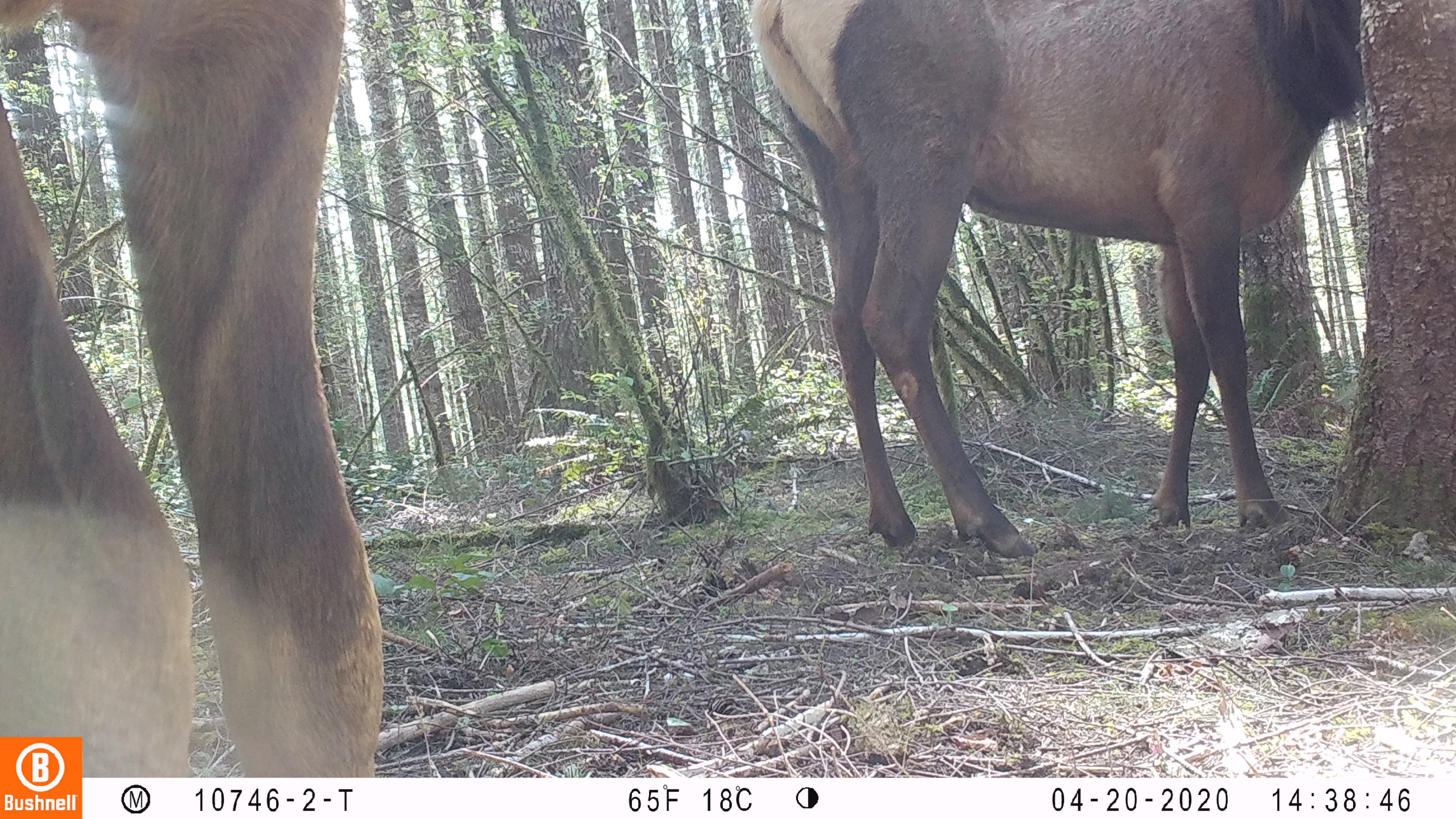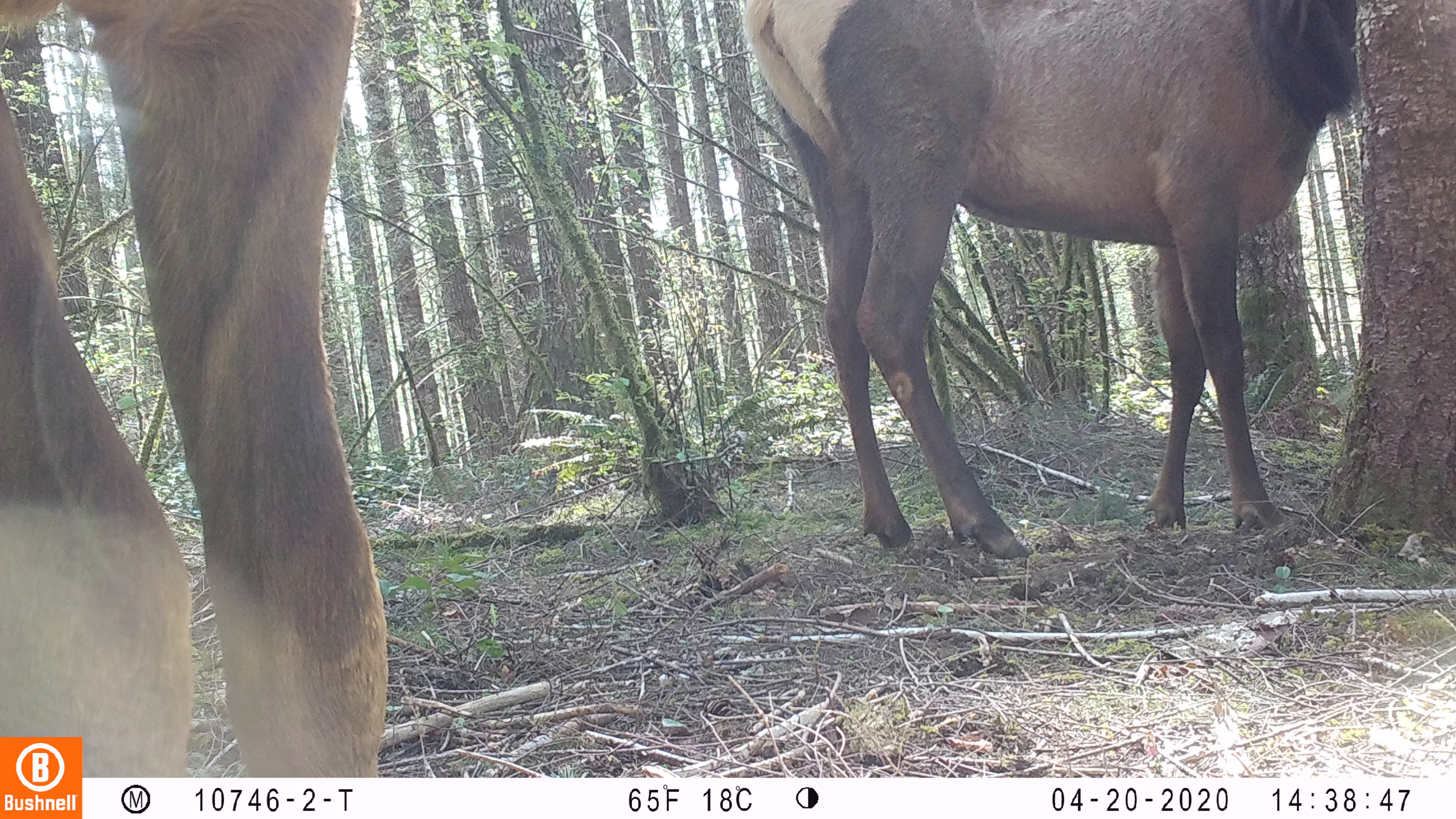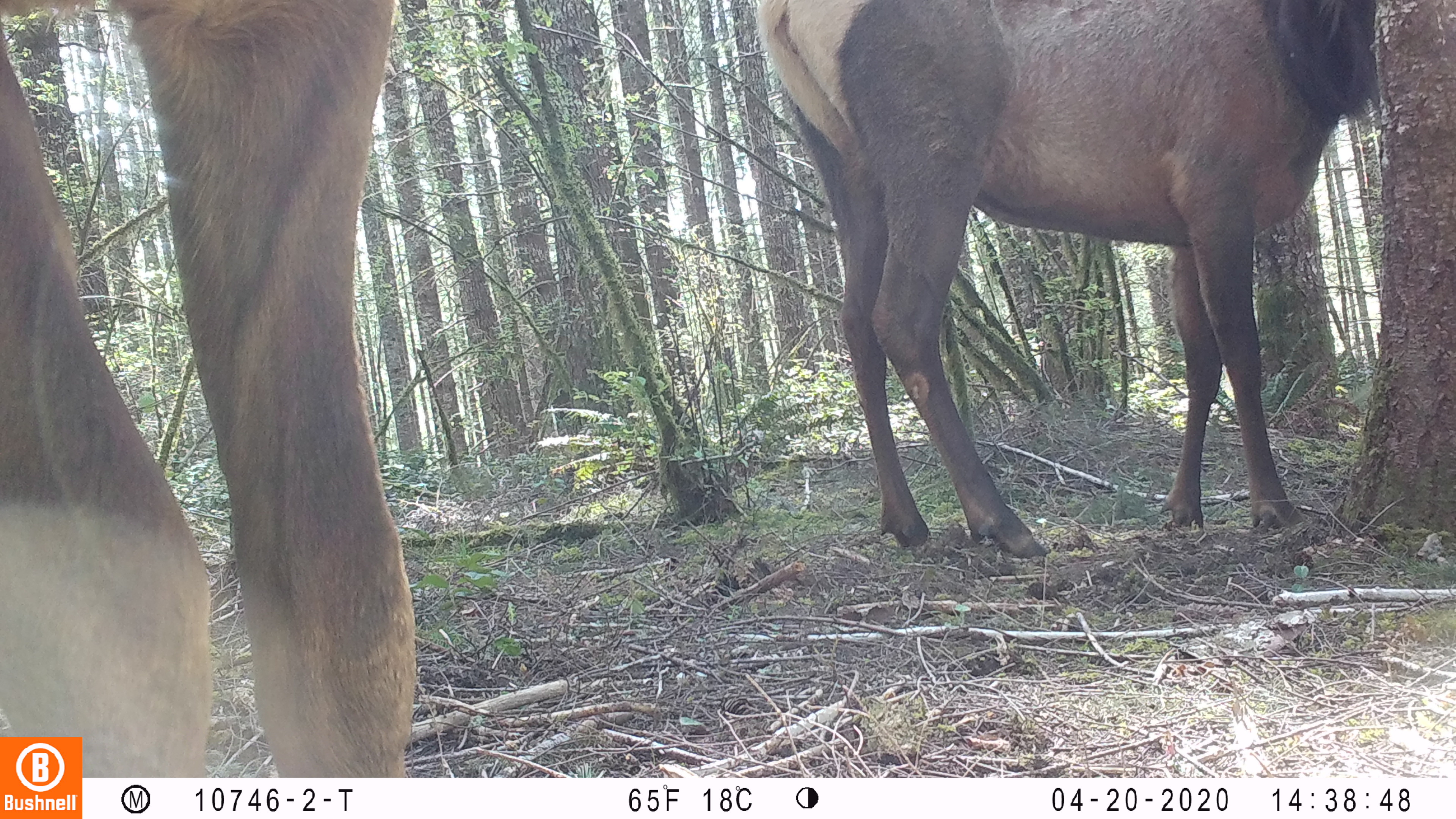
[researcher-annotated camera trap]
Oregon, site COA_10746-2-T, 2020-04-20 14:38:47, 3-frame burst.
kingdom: Animalia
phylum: Chordata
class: Mammalia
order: Artiodactyla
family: Cervidae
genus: Cervus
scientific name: Cervus canadensis roosevelti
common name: roosevelt elk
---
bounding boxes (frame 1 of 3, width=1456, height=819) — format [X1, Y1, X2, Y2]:
roosevelt elk: [740, 1, 1367, 564]; [0, 2, 393, 734]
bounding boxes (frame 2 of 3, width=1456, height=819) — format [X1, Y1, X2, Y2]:
roosevelt elk: [751, 0, 1354, 562]; [0, 0, 393, 730]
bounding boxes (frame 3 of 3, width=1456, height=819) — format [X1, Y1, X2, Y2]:
roosevelt elk: [751, 2, 1382, 567]; [0, 0, 421, 727]